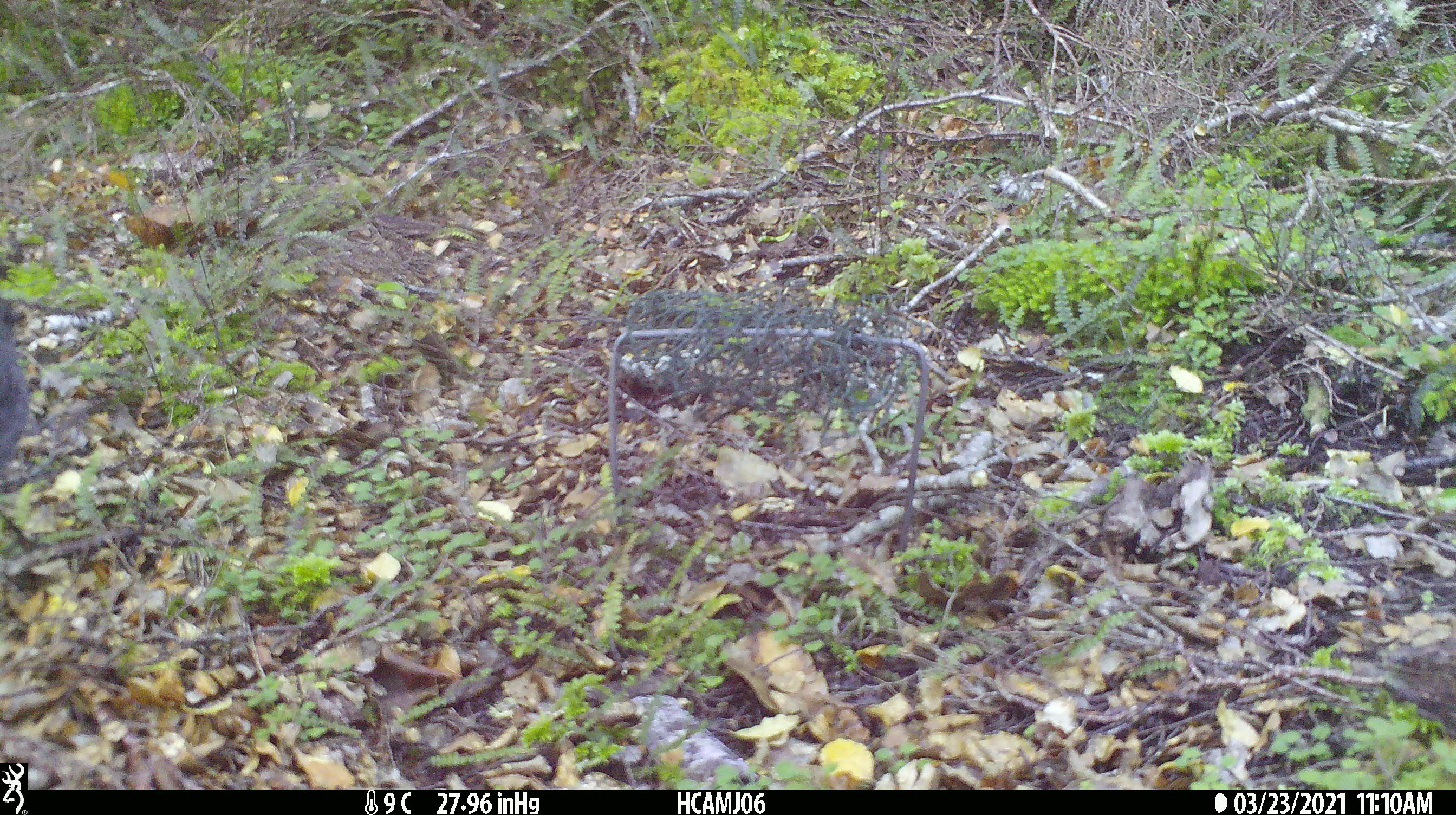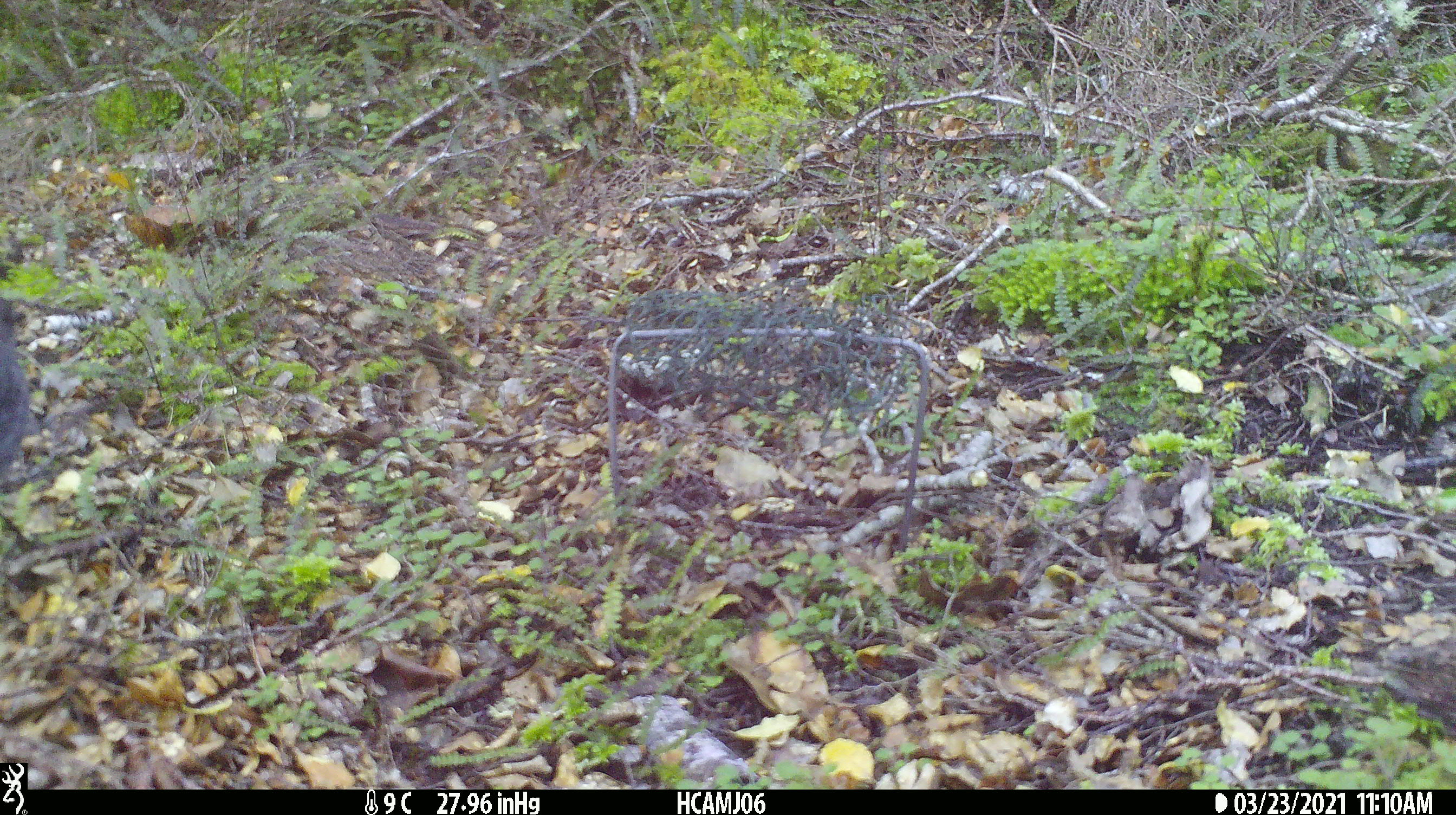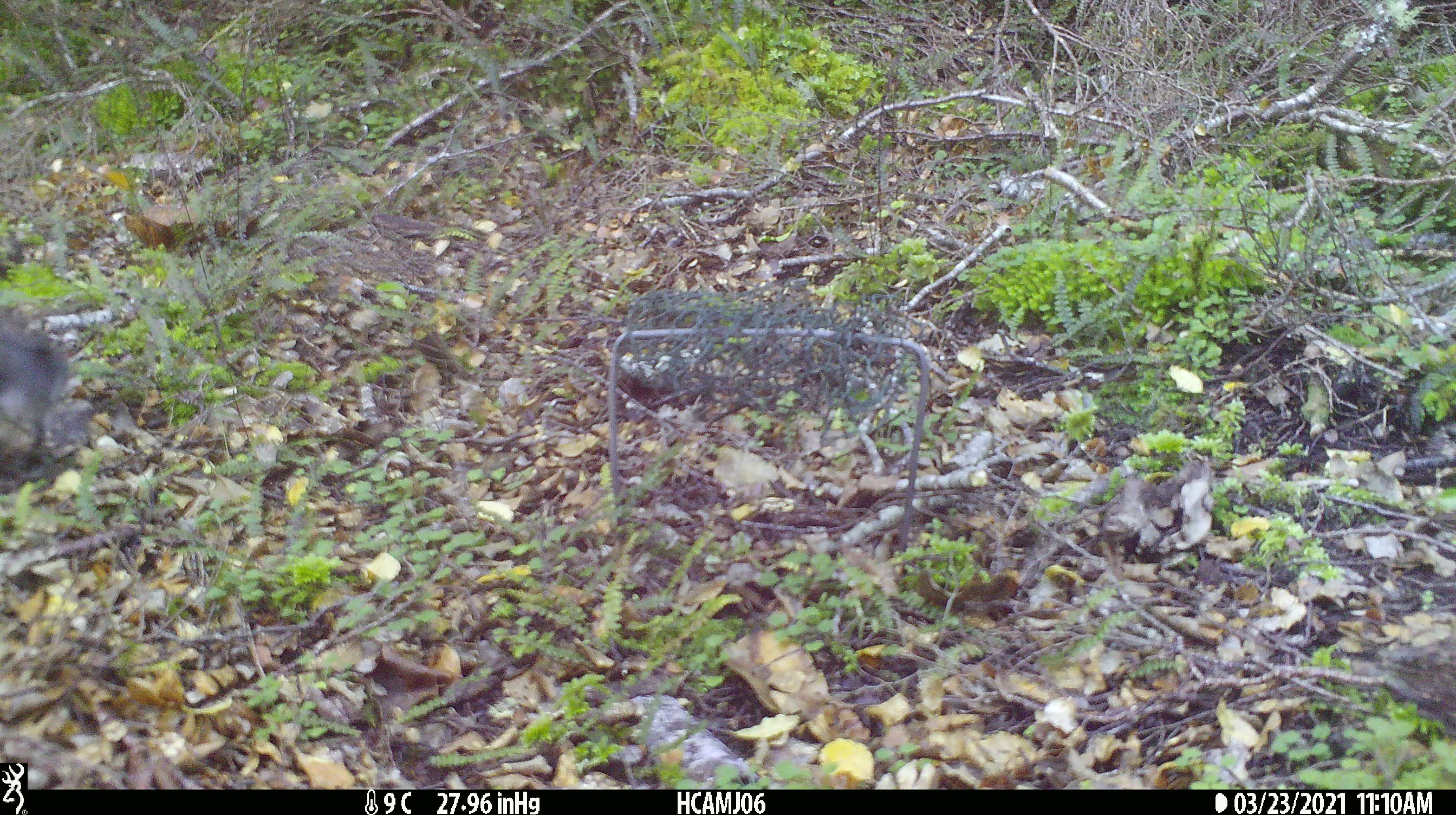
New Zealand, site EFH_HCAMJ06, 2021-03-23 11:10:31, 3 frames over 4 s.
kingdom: Animalia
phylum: Chordata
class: Aves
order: Passeriformes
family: Petroicidae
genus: Petroica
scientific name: Petroica australis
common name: new zealand robin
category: robin